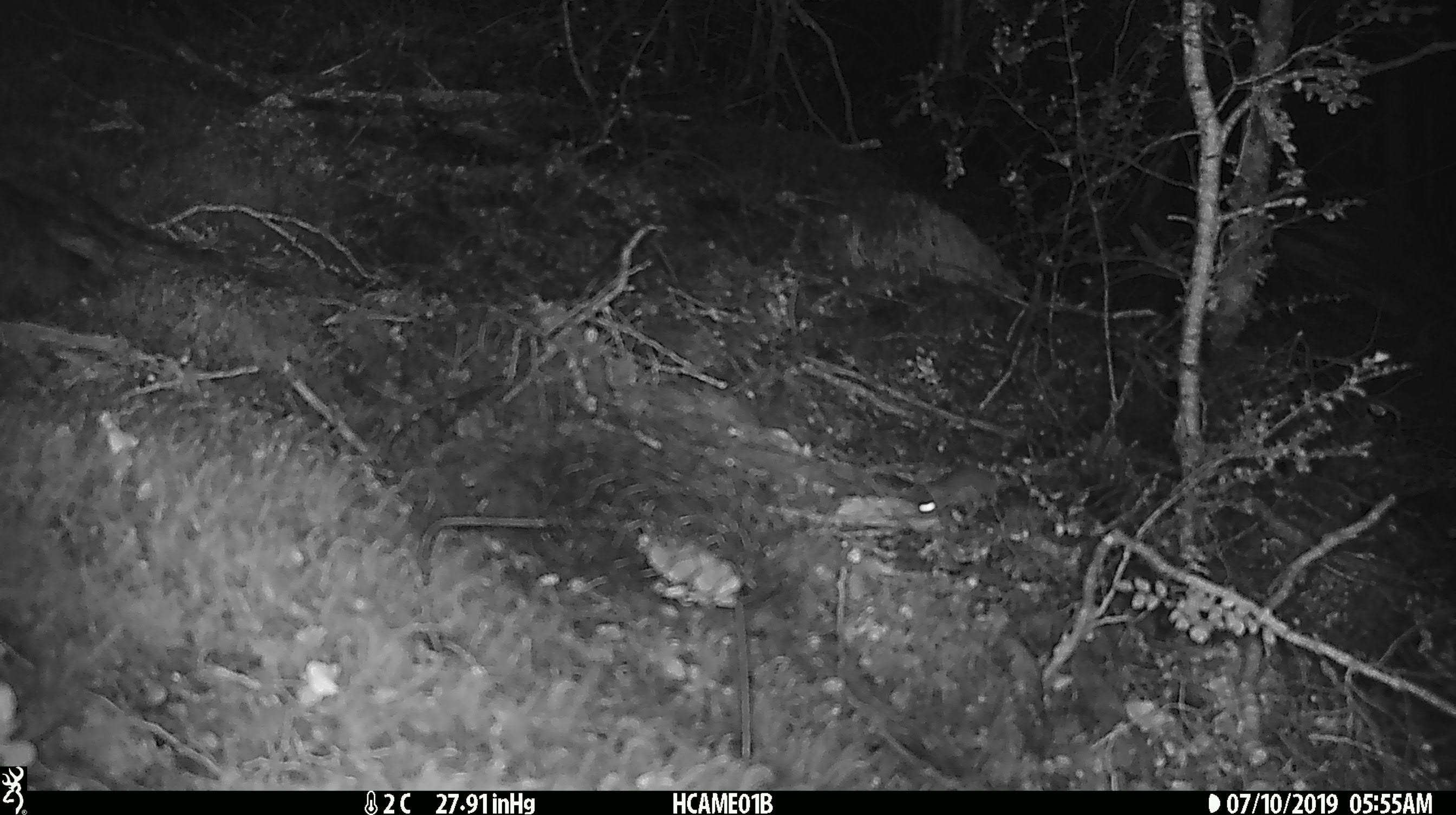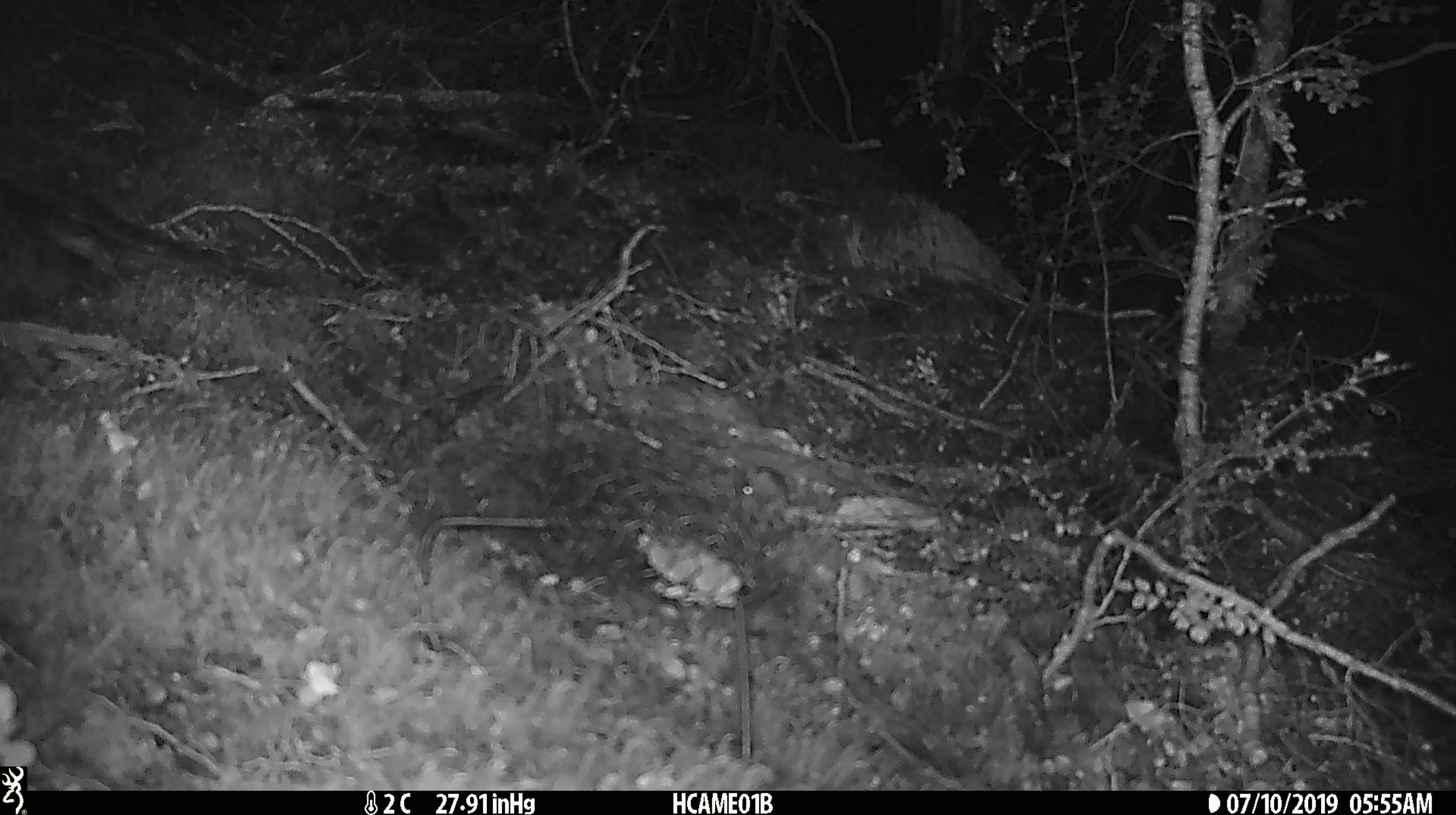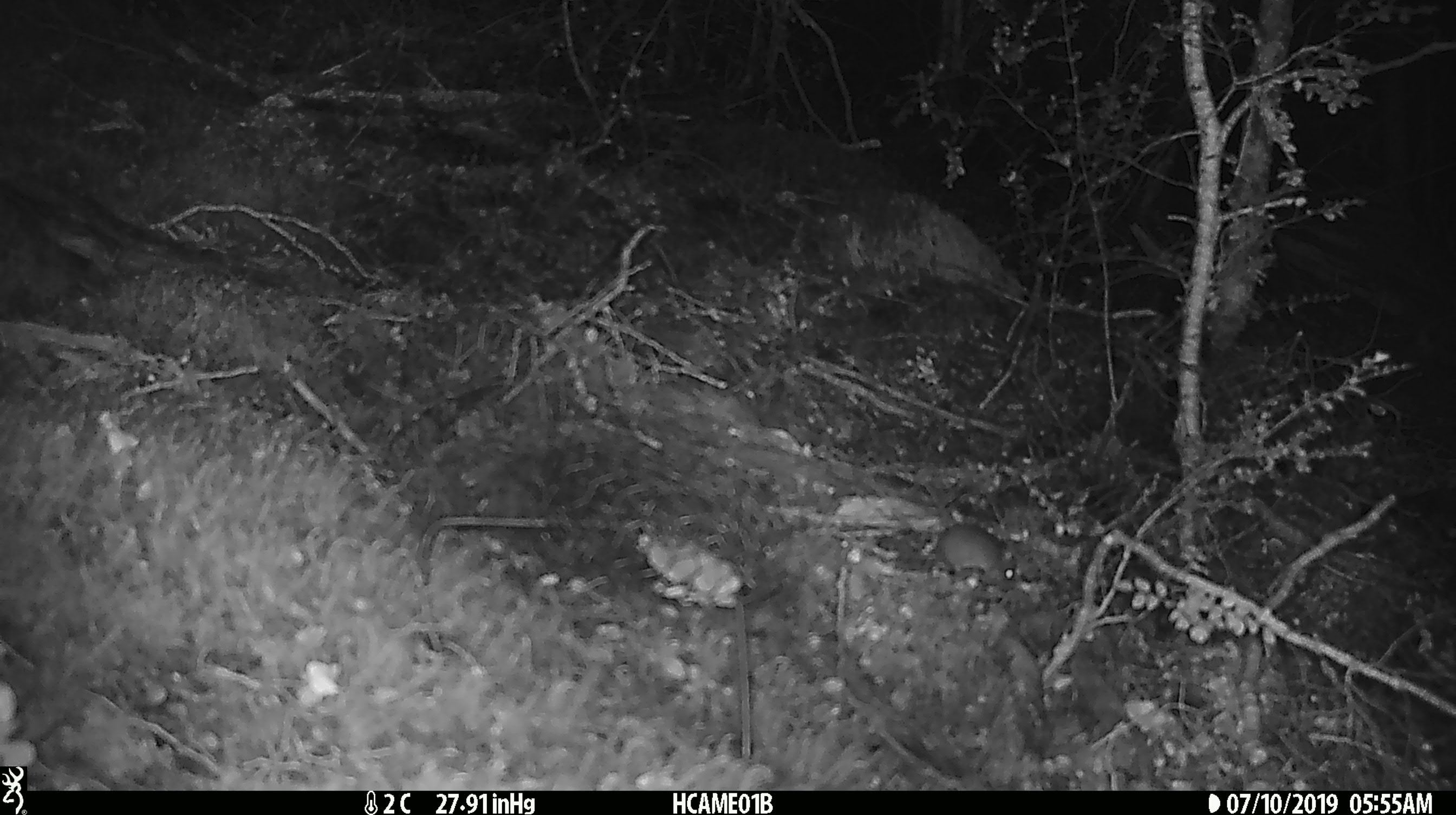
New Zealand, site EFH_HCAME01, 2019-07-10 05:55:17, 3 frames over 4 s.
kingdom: Animalia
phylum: Chordata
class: Mammalia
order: Rodentia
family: Muridae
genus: Mus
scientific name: Mus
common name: mouse